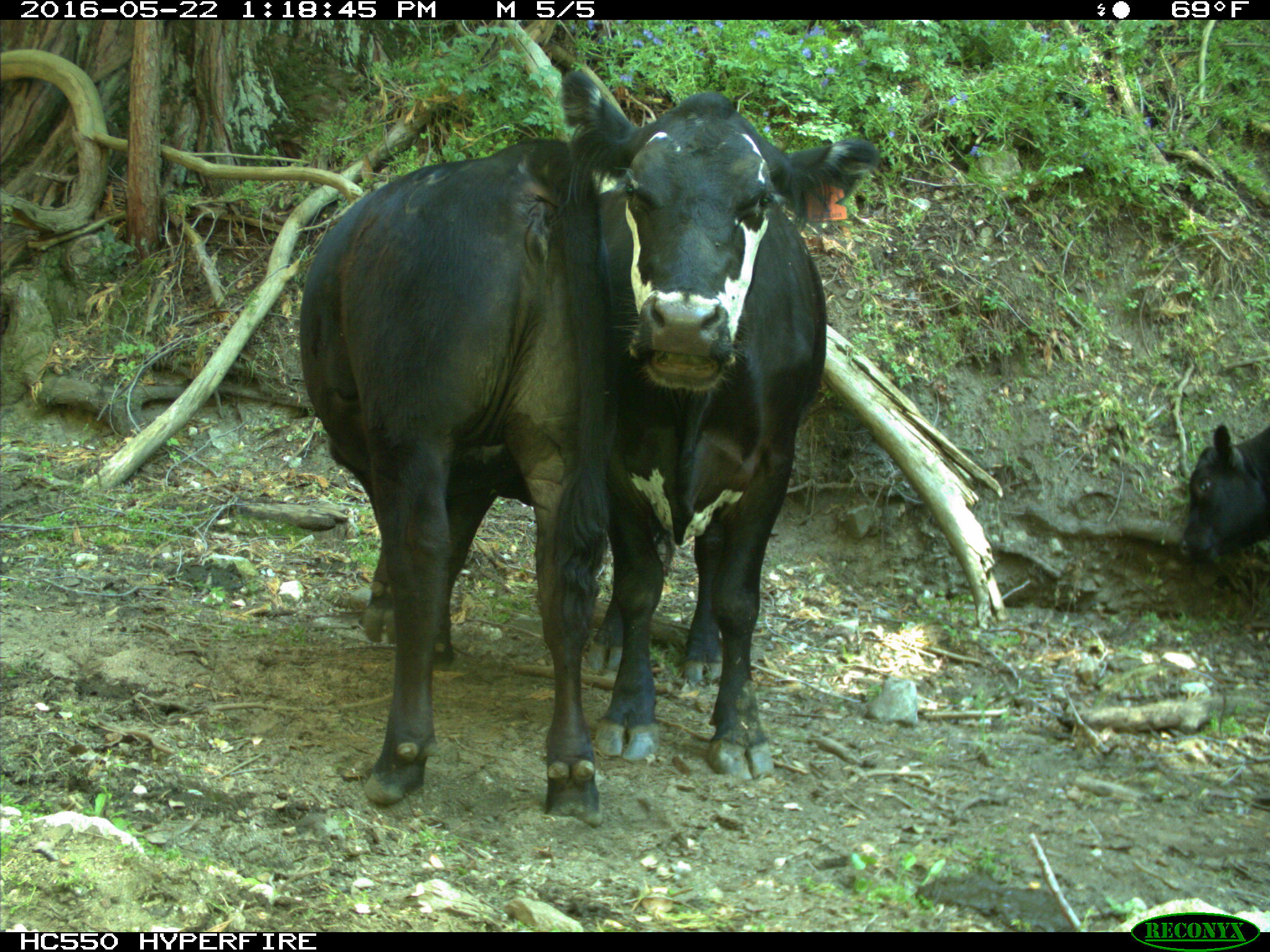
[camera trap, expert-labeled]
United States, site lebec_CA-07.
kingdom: Animalia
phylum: Chordata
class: Mammalia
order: Artiodactyla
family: Bovidae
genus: Bos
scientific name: Bos taurus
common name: domestic cow